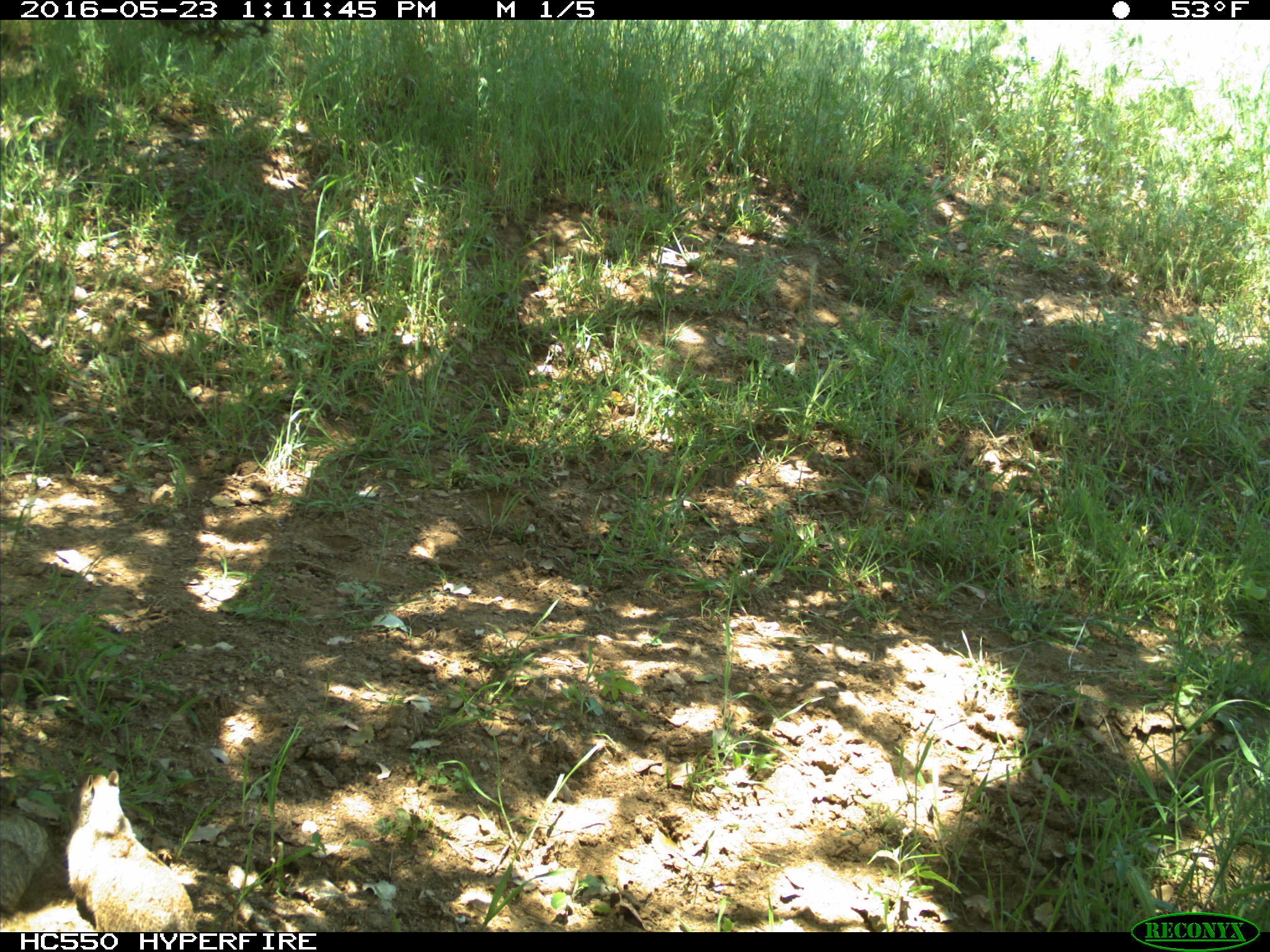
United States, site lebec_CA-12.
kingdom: Animalia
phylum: Chordata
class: Mammalia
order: Rodentia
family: Sciuridae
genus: Otospermophilus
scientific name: Otospermophilus beecheyi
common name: california ground squirrel